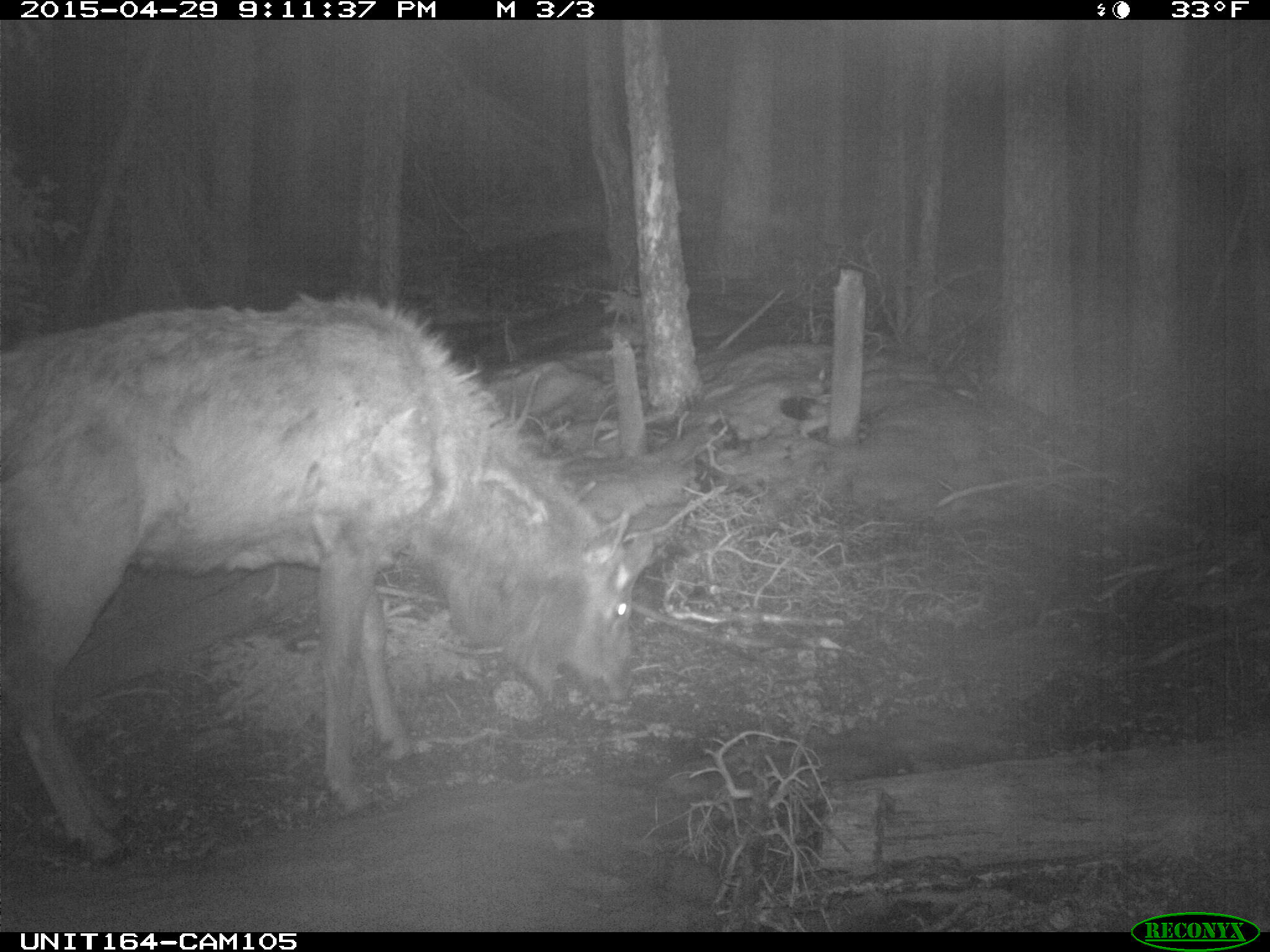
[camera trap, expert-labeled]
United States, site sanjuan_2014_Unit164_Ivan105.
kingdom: Animalia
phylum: Chordata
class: Mammalia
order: Artiodactyla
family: Cervidae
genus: Cervus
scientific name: Cervus elaphus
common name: red deer